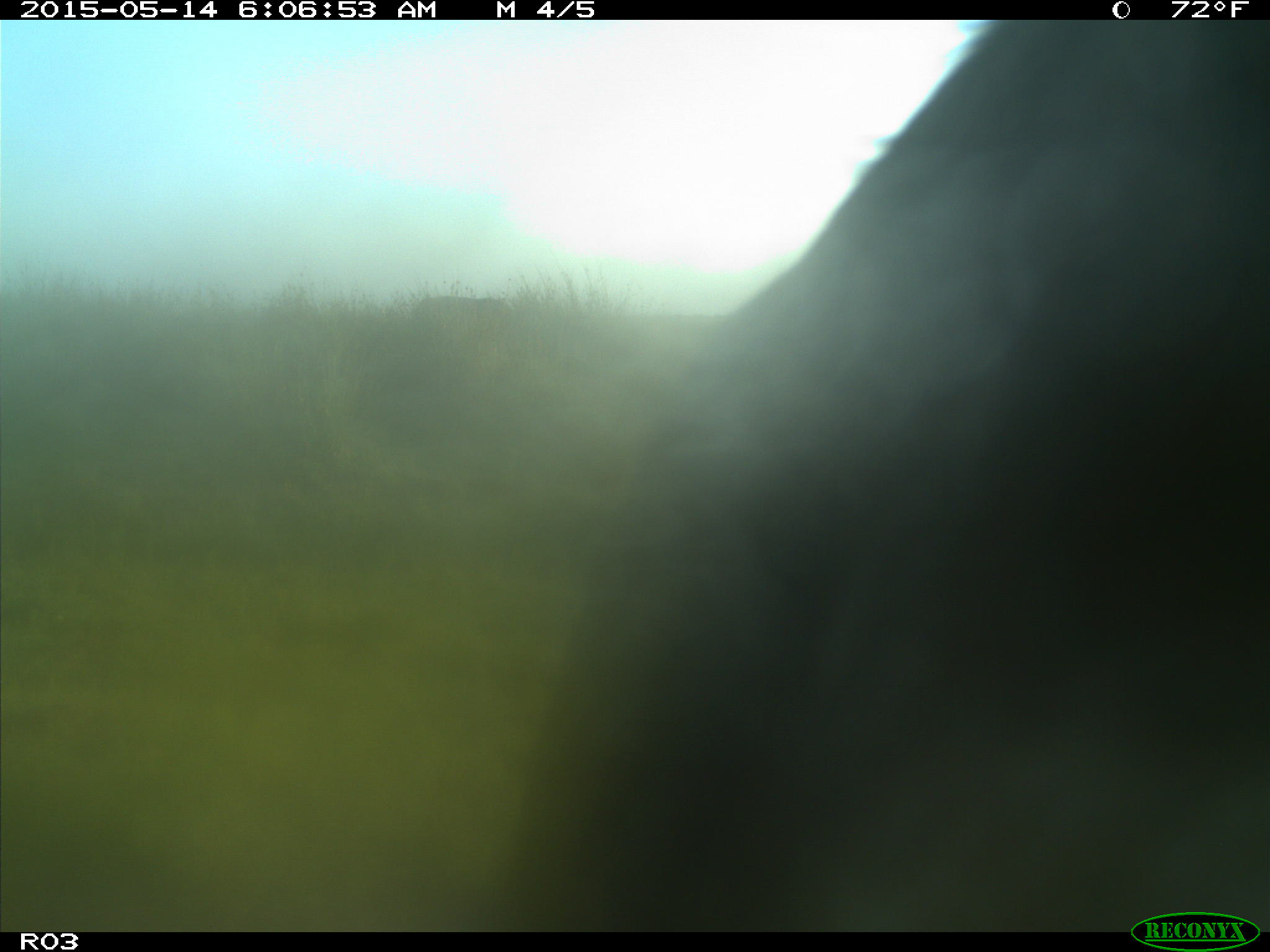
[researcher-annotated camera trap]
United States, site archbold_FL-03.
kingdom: Animalia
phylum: Chordata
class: Mammalia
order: Artiodactyla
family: Bovidae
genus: Bos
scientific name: Bos taurus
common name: domestic cow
Bos taurus (domestic cow).